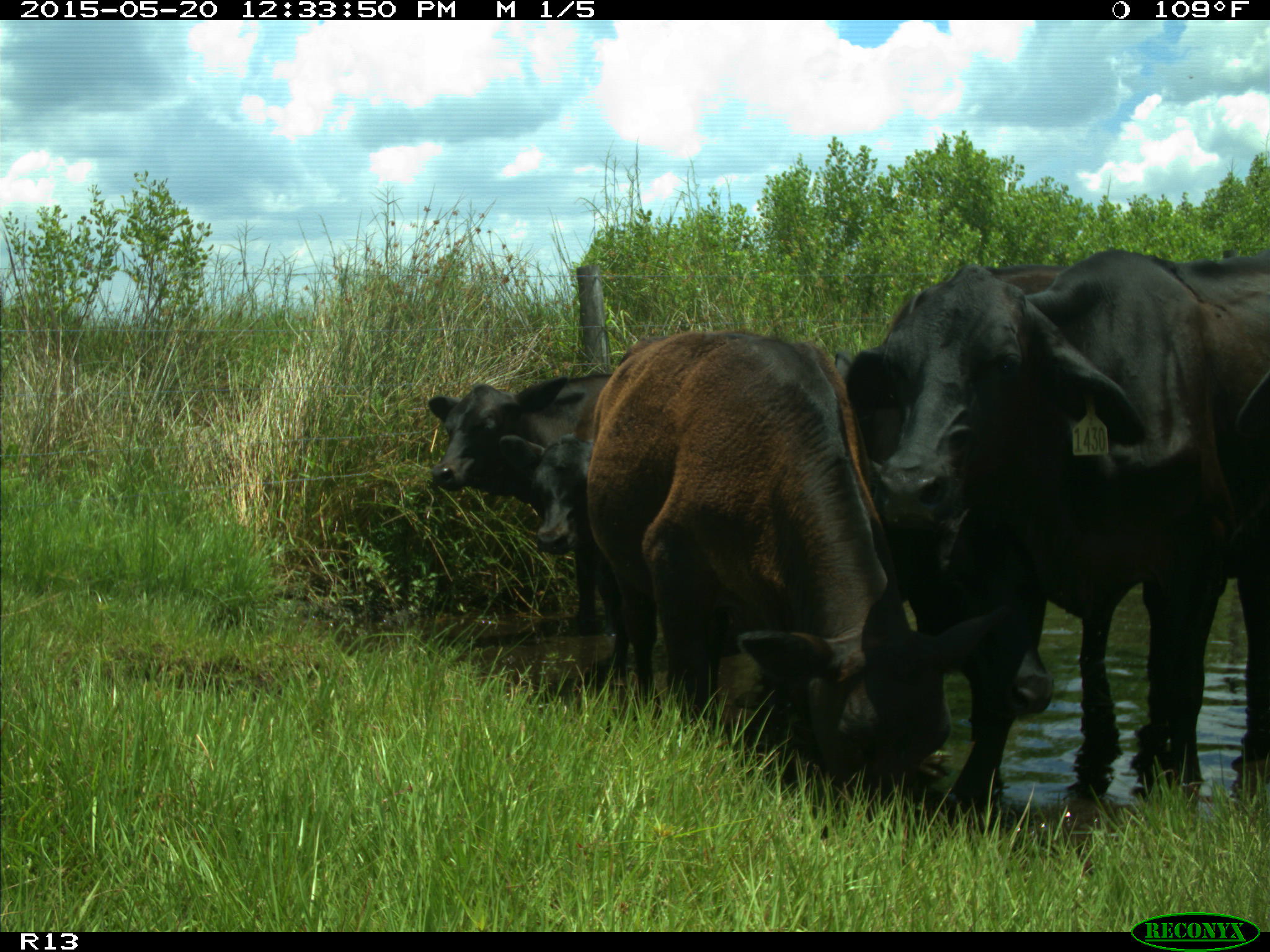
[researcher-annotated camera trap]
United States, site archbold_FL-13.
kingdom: Animalia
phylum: Chordata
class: Mammalia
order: Artiodactyla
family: Bovidae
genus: Bos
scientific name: Bos taurus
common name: domestic cow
Bos taurus (domestic cow).